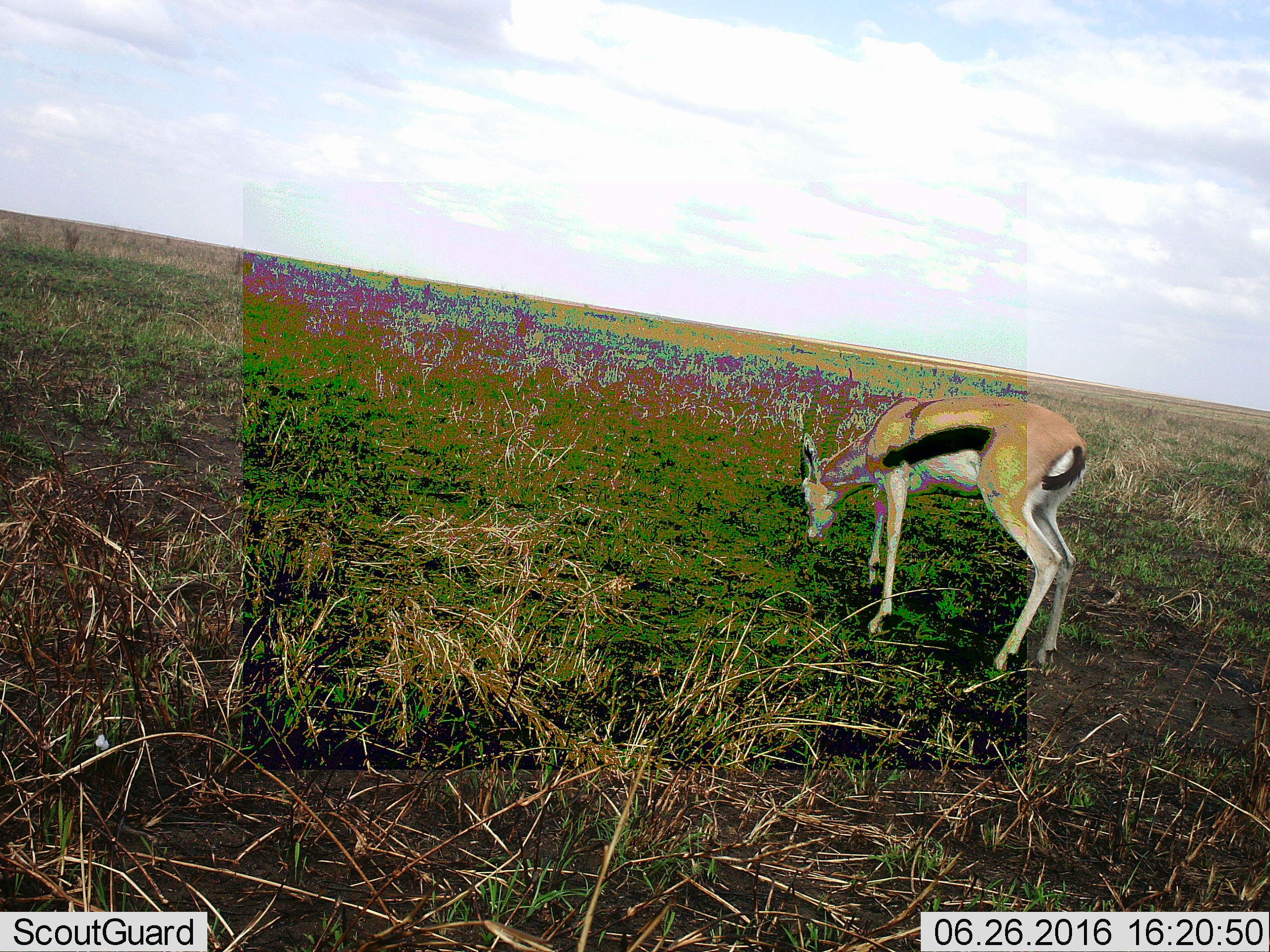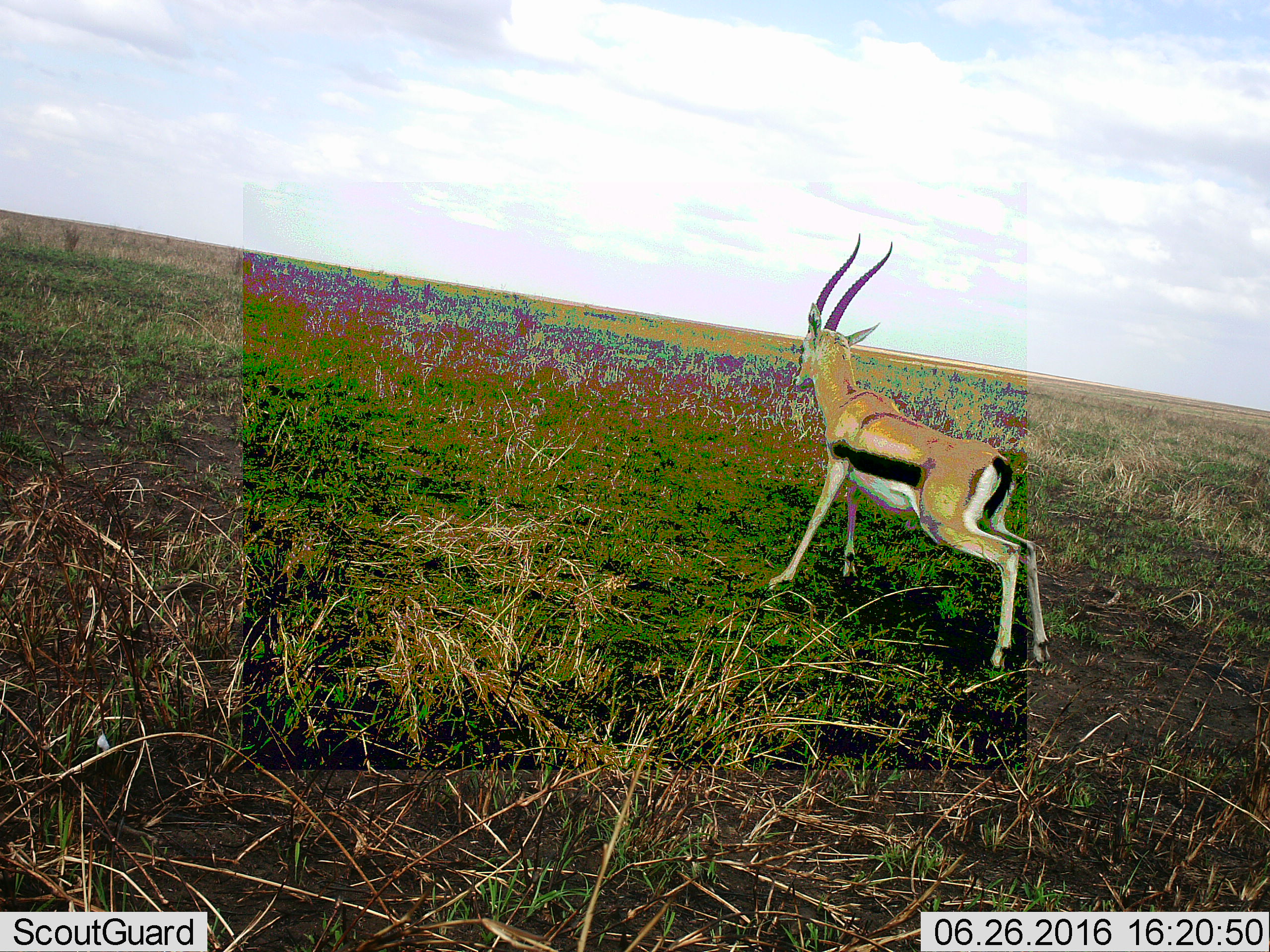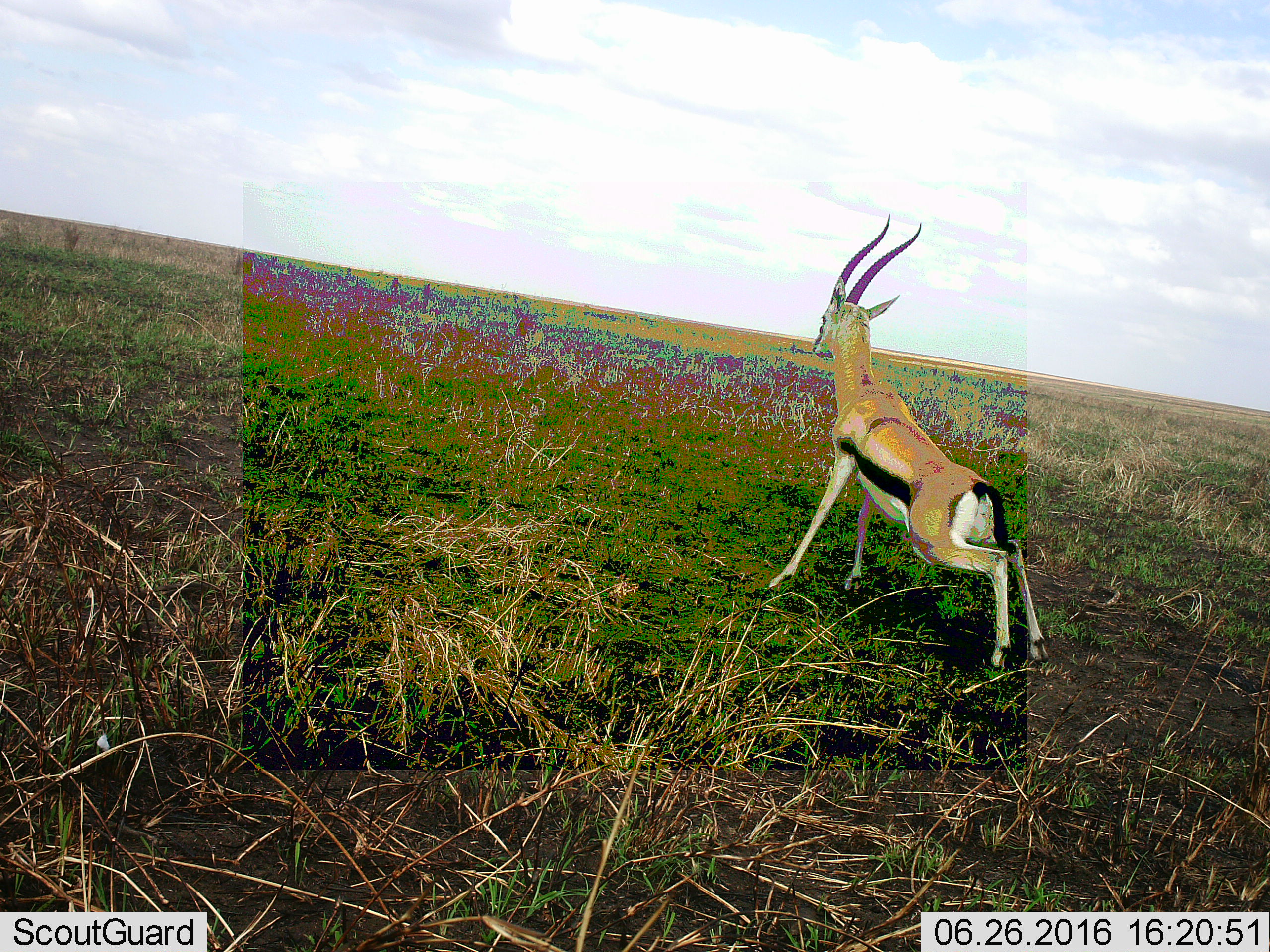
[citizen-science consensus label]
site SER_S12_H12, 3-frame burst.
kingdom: Animalia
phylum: Chordata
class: Mammalia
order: Artiodactyla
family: Bovidae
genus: Eudorcas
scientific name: Eudorcas thomsonii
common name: thomson's gazelle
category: gazellethomsons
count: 1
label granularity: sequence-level